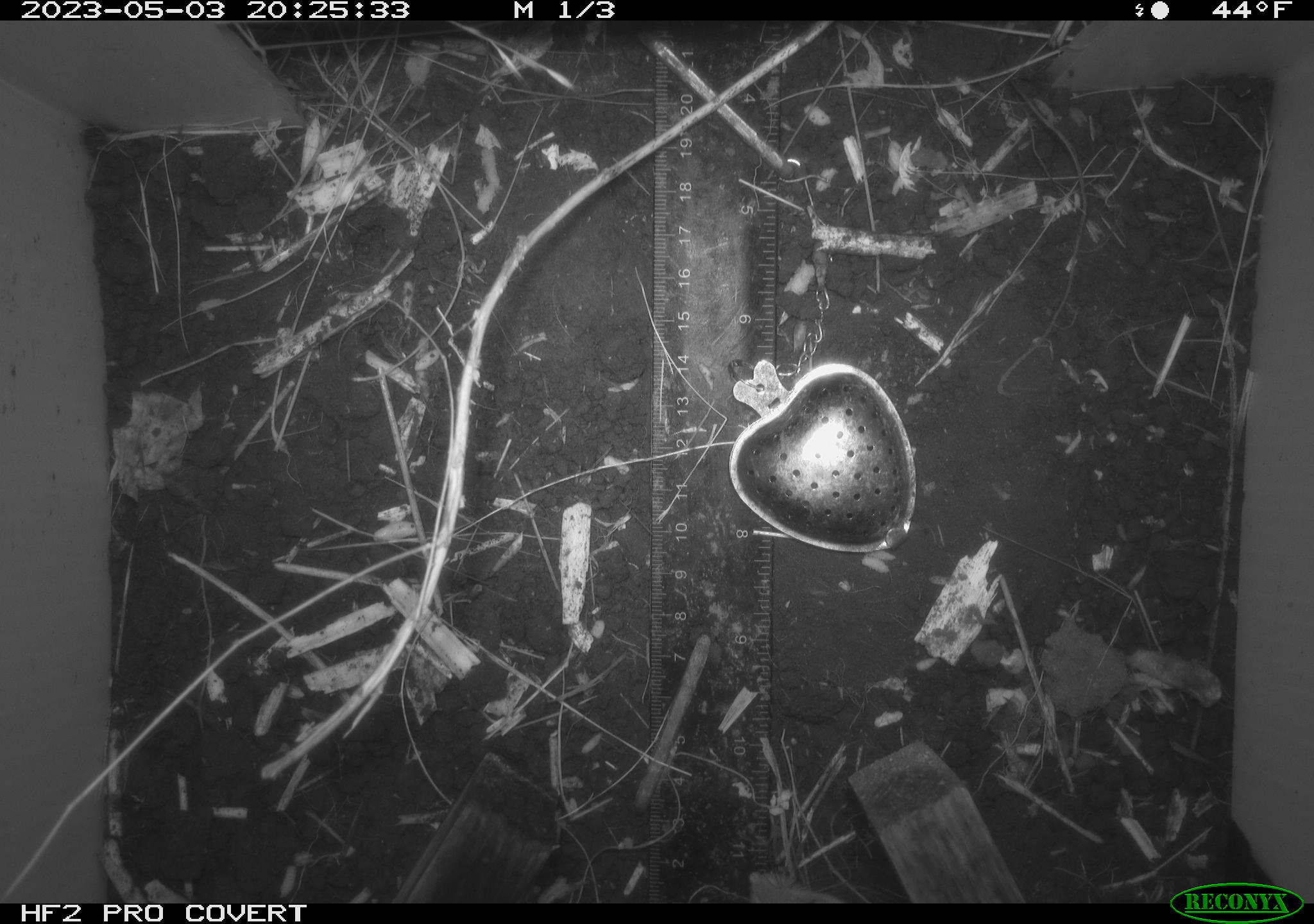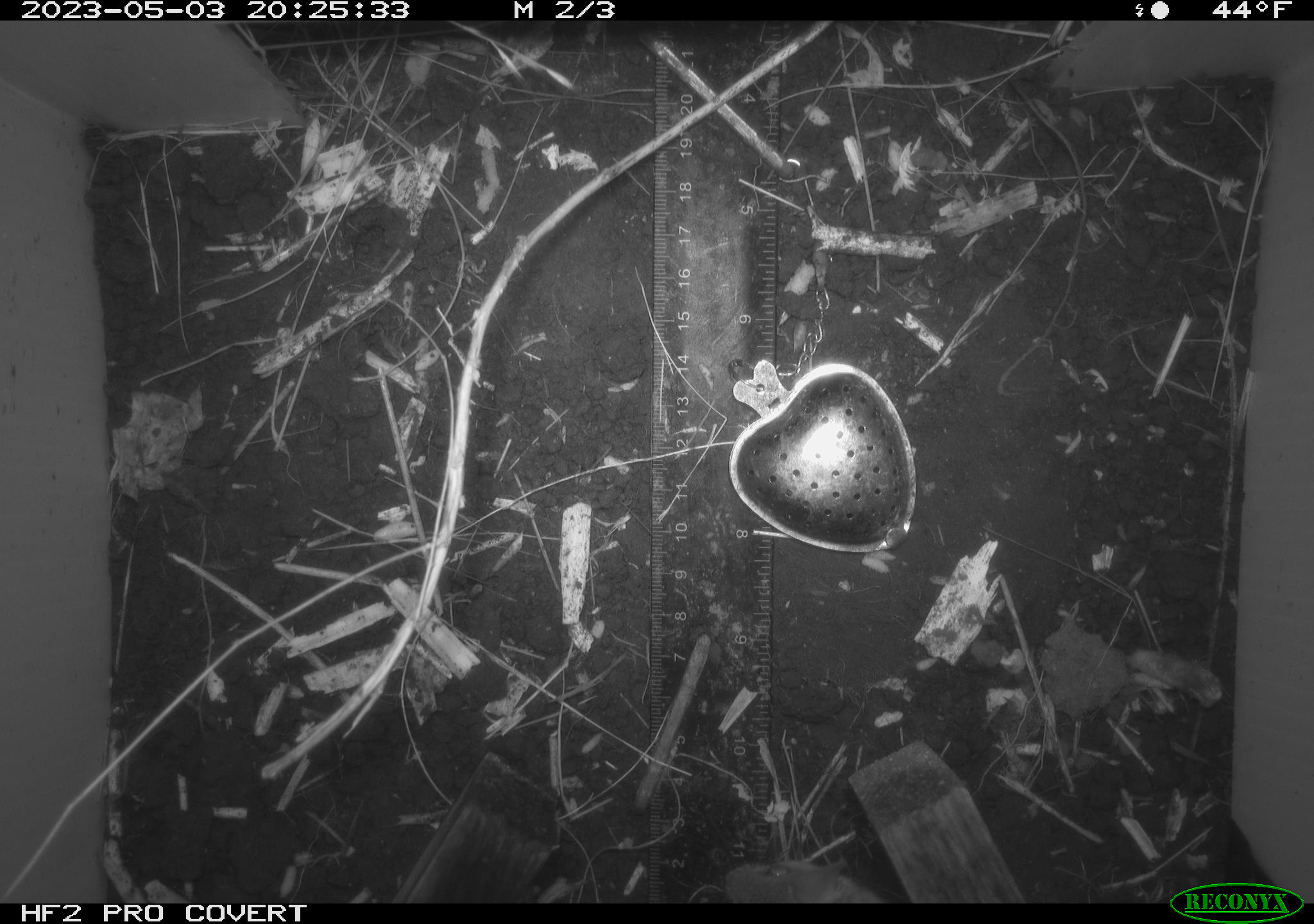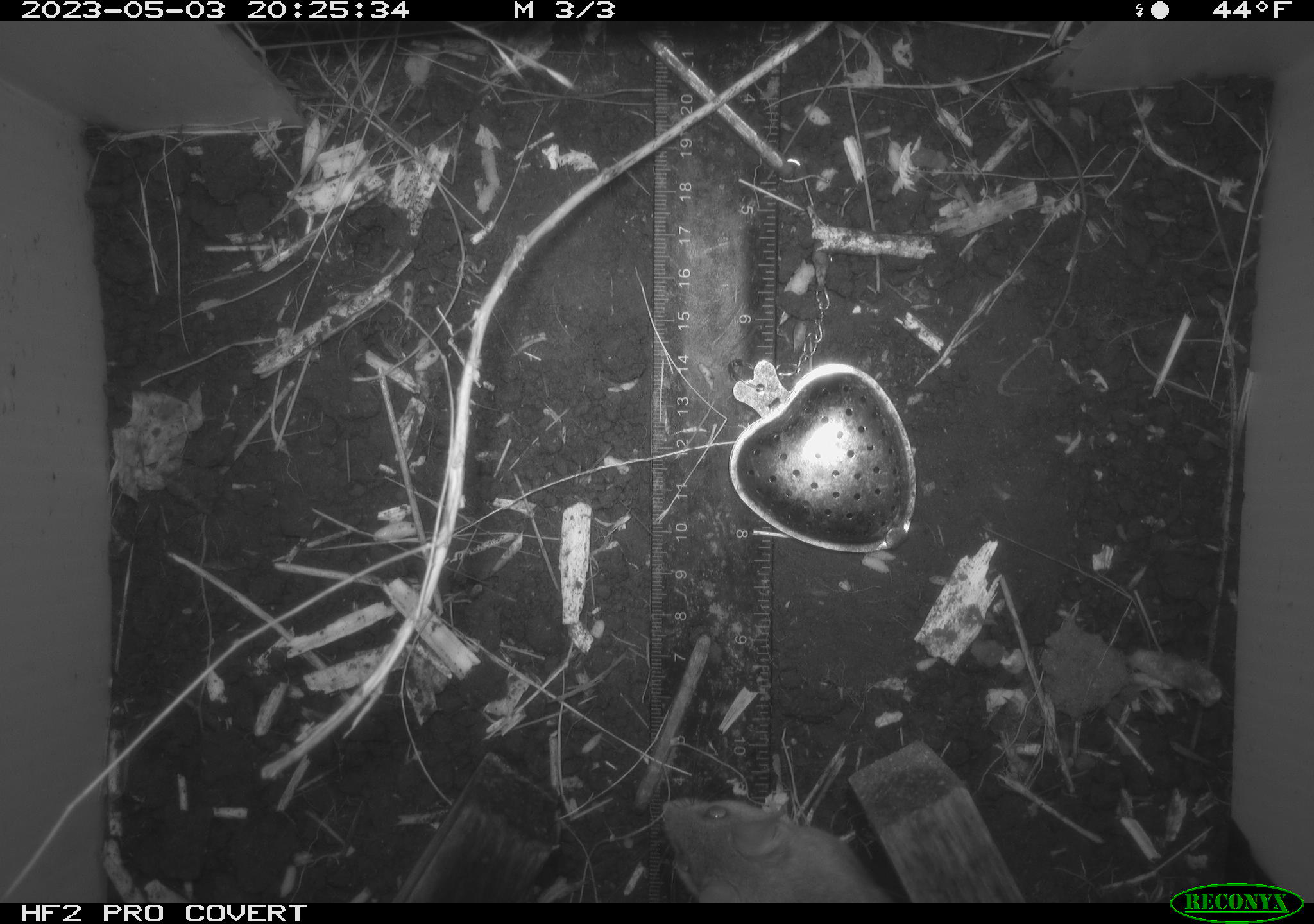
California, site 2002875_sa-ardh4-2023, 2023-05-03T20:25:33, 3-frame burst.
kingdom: Animalia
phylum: Chordata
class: Mammalia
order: Rodentia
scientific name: Rodentia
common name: mouse species